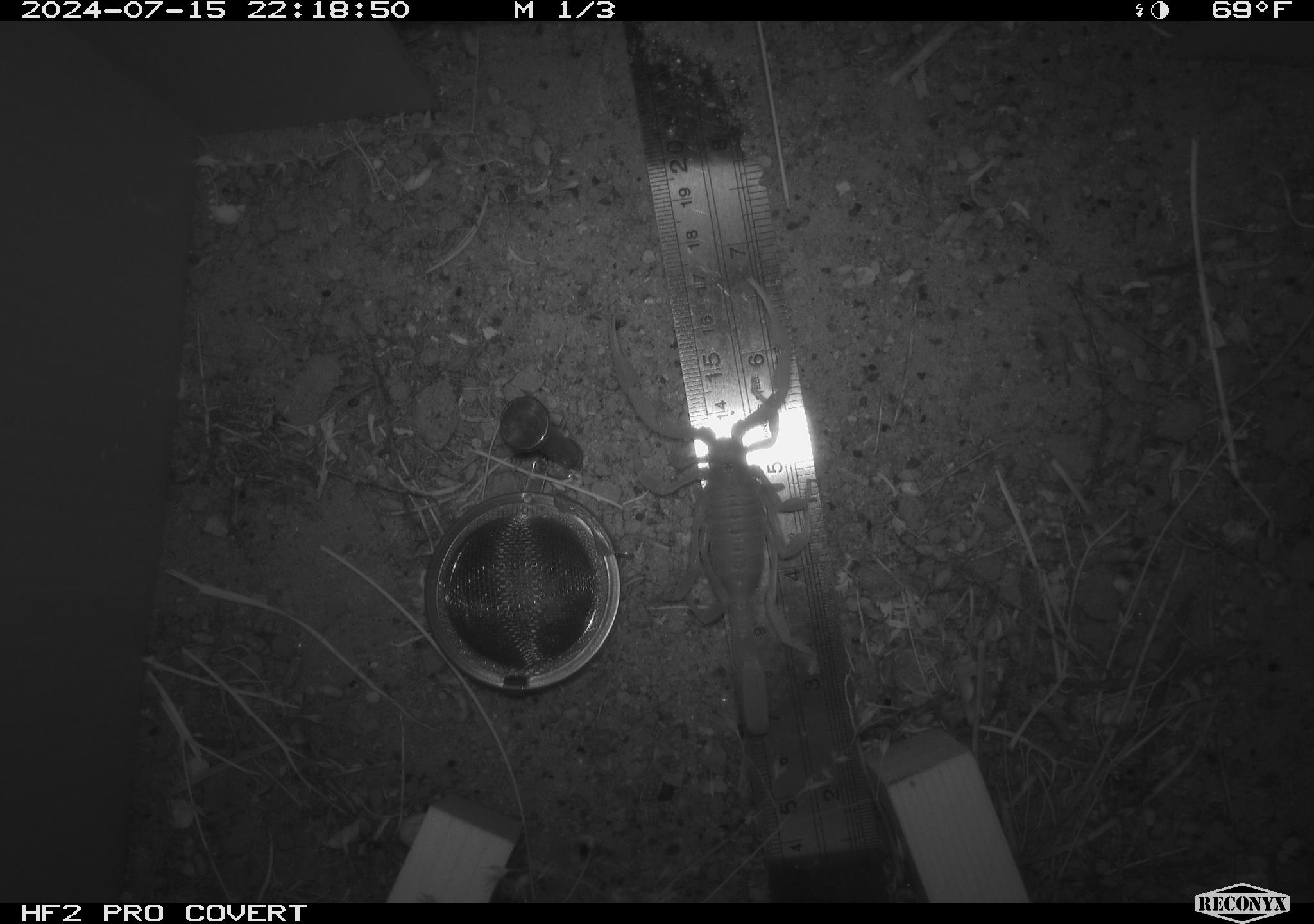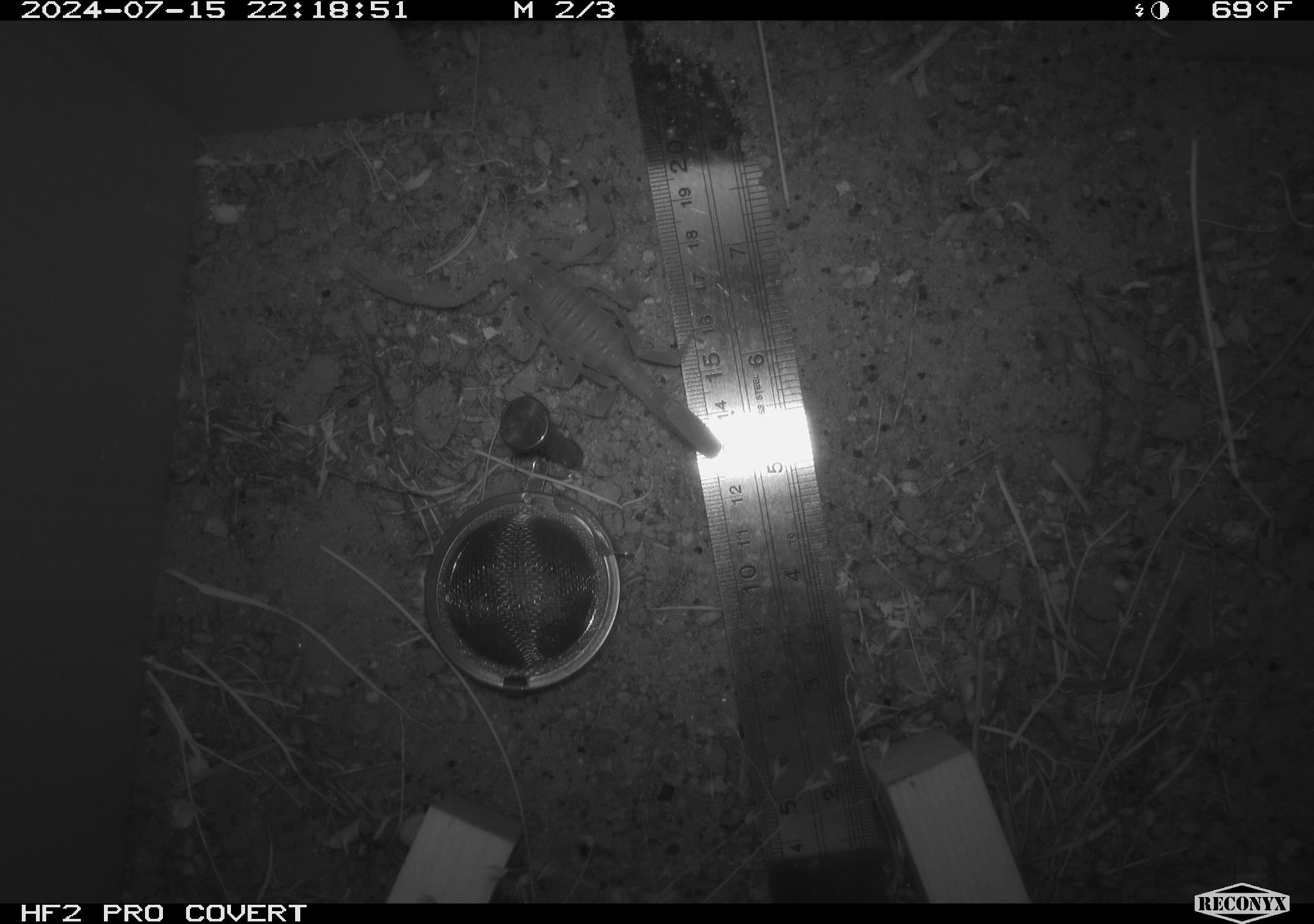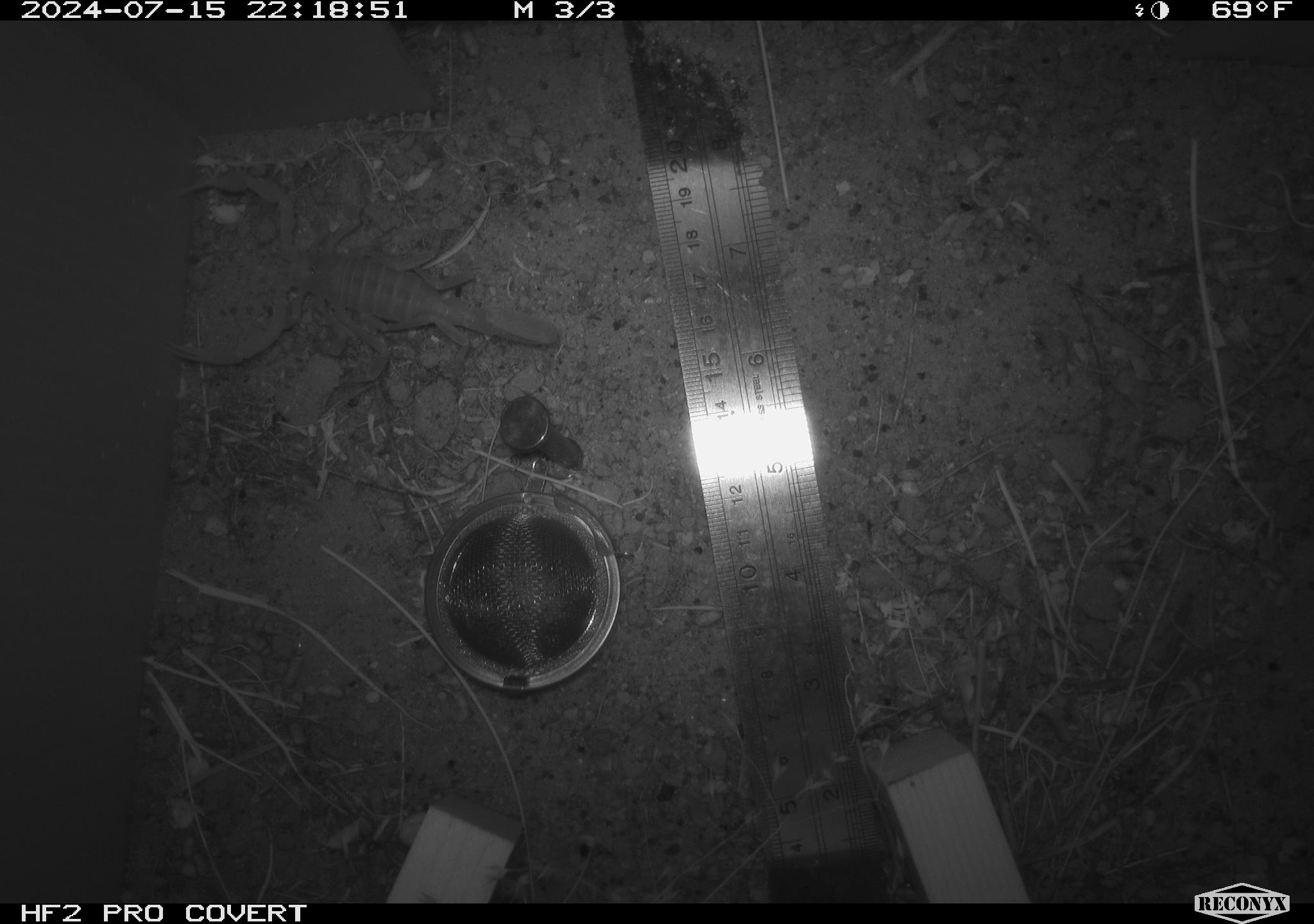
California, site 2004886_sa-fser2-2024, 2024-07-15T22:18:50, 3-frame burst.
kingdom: Animalia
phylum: Arthropoda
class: Arachnida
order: Scorpiones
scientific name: Scorpiones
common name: scorpion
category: scorpion species